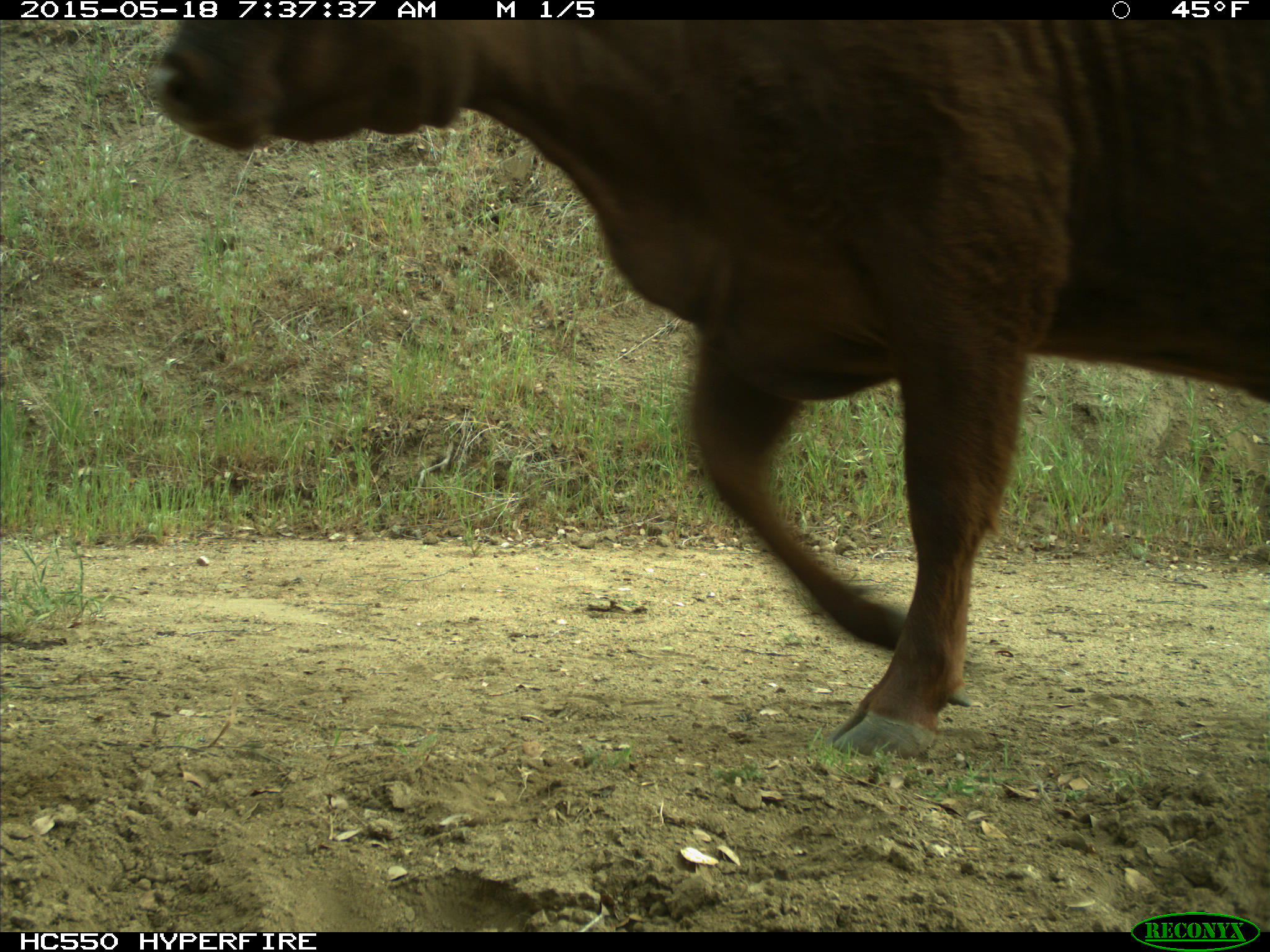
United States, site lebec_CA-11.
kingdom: Animalia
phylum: Chordata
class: Mammalia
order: Artiodactyla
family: Bovidae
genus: Bos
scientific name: Bos taurus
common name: domestic cow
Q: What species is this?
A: Bos taurus (domestic cow).